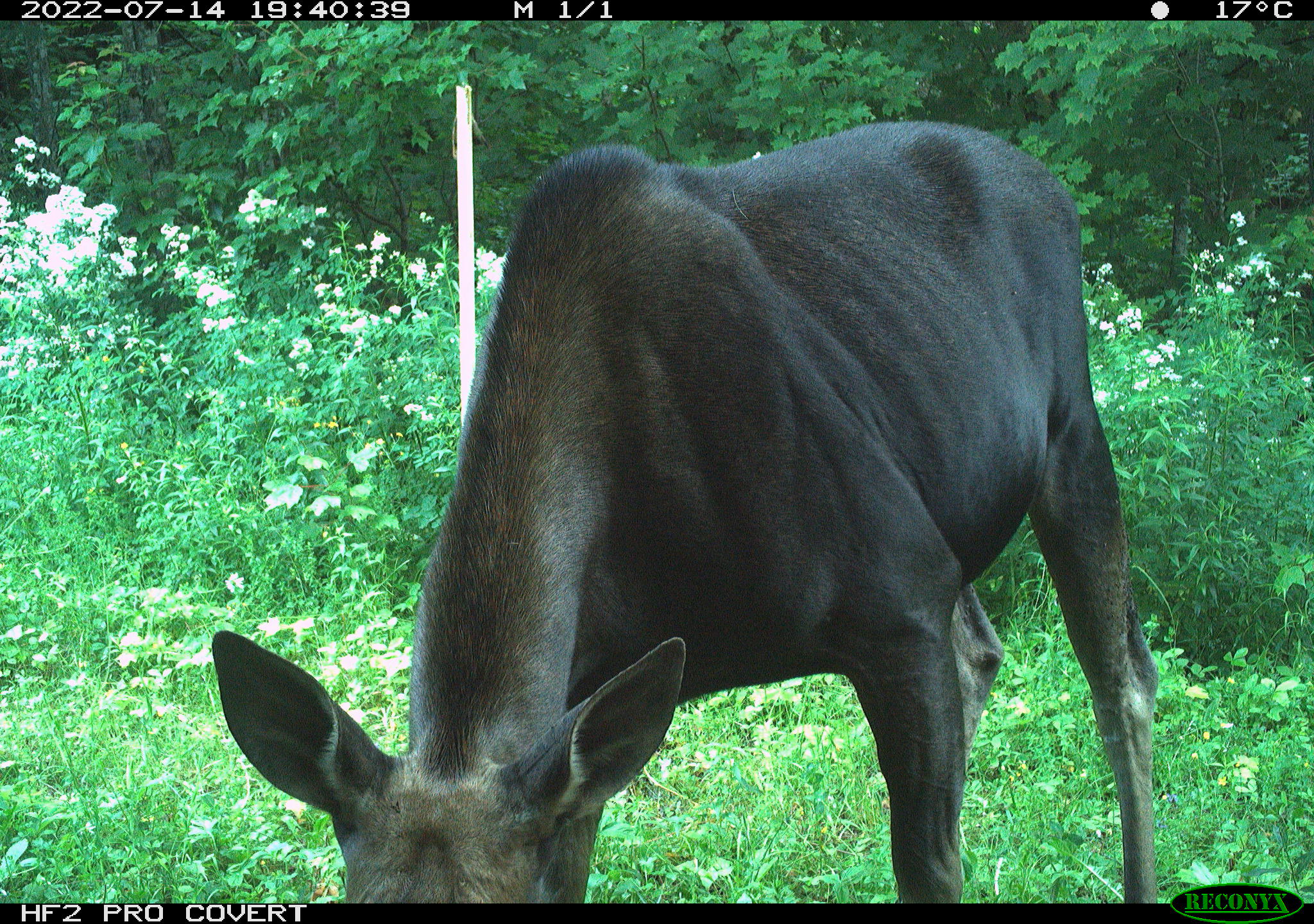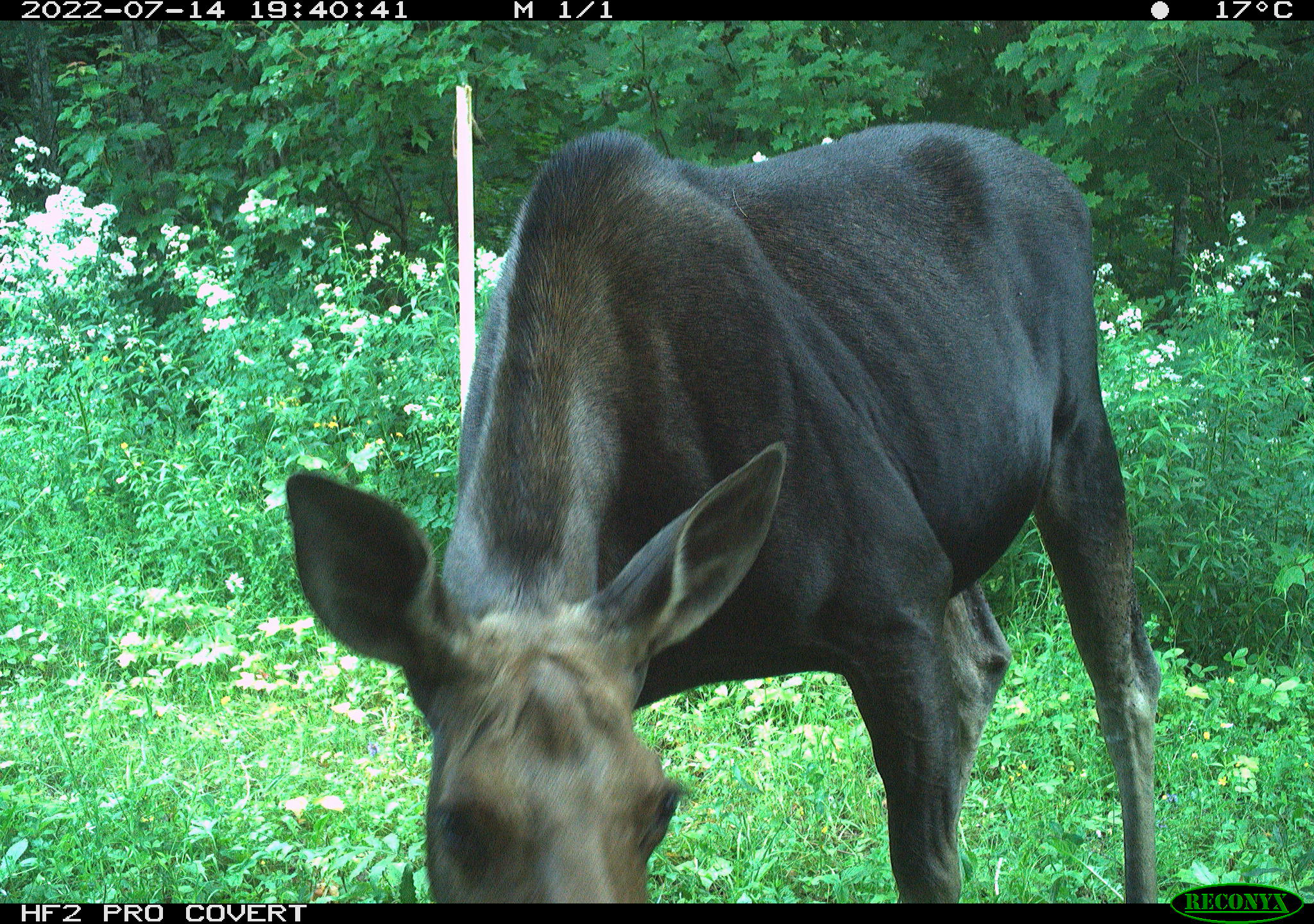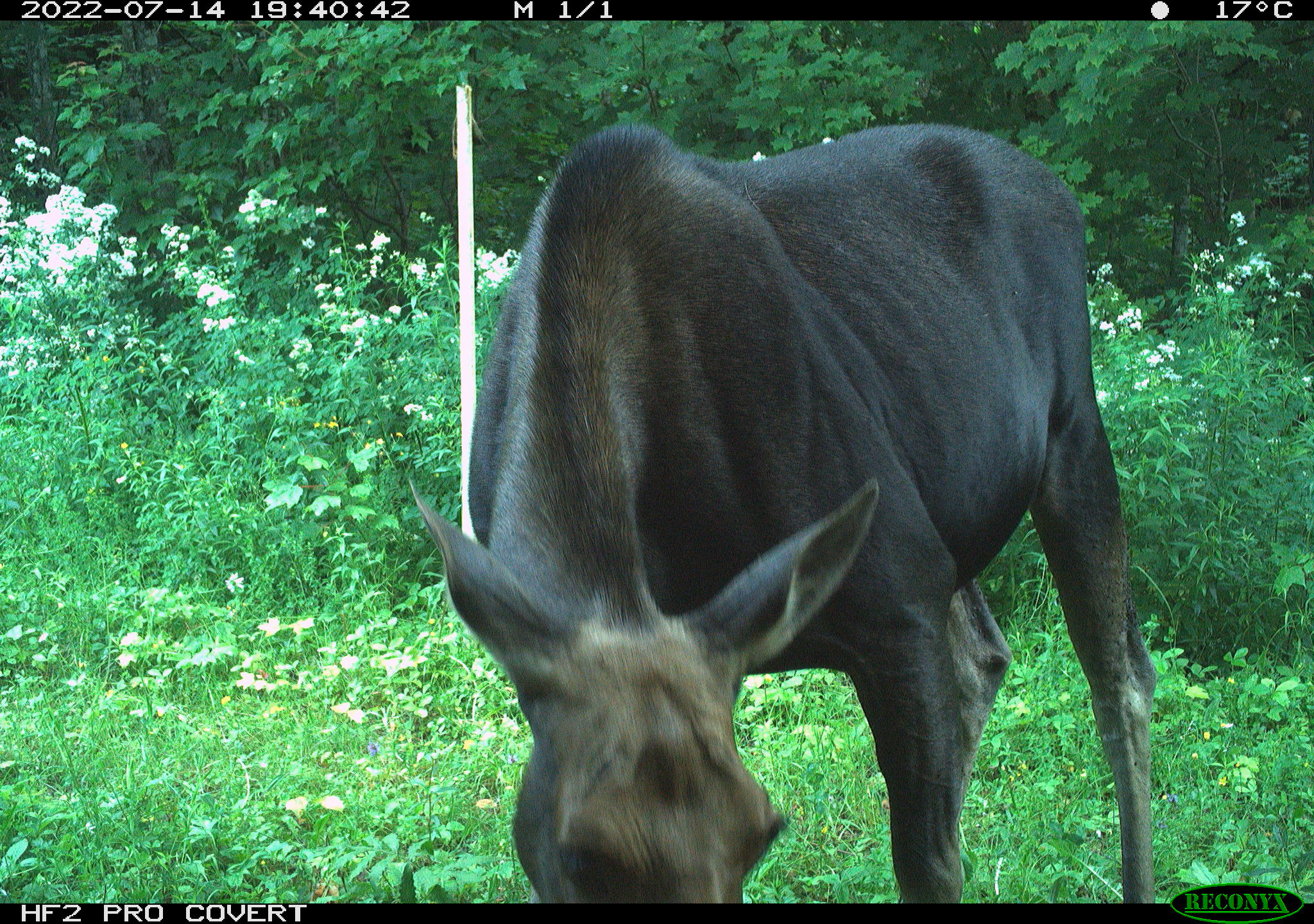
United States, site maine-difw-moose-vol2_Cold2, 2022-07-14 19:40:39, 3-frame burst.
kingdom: Animalia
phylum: Chordata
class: Mammalia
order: Artiodactyla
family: Cervidae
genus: Alces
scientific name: Alces alces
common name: moose